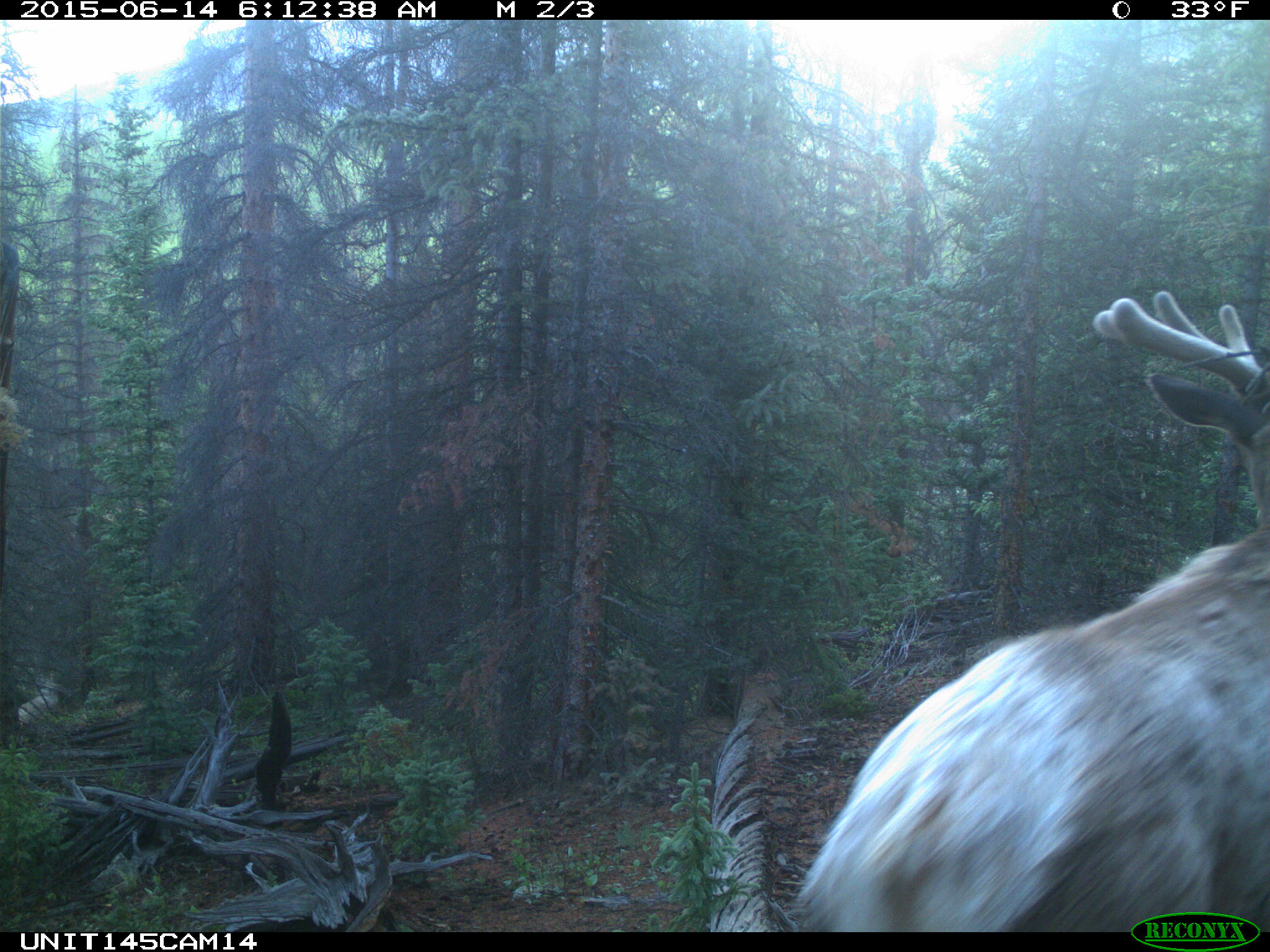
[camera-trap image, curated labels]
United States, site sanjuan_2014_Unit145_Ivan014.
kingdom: Animalia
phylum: Chordata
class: Mammalia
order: Artiodactyla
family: Cervidae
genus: Cervus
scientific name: Cervus elaphus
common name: red deer